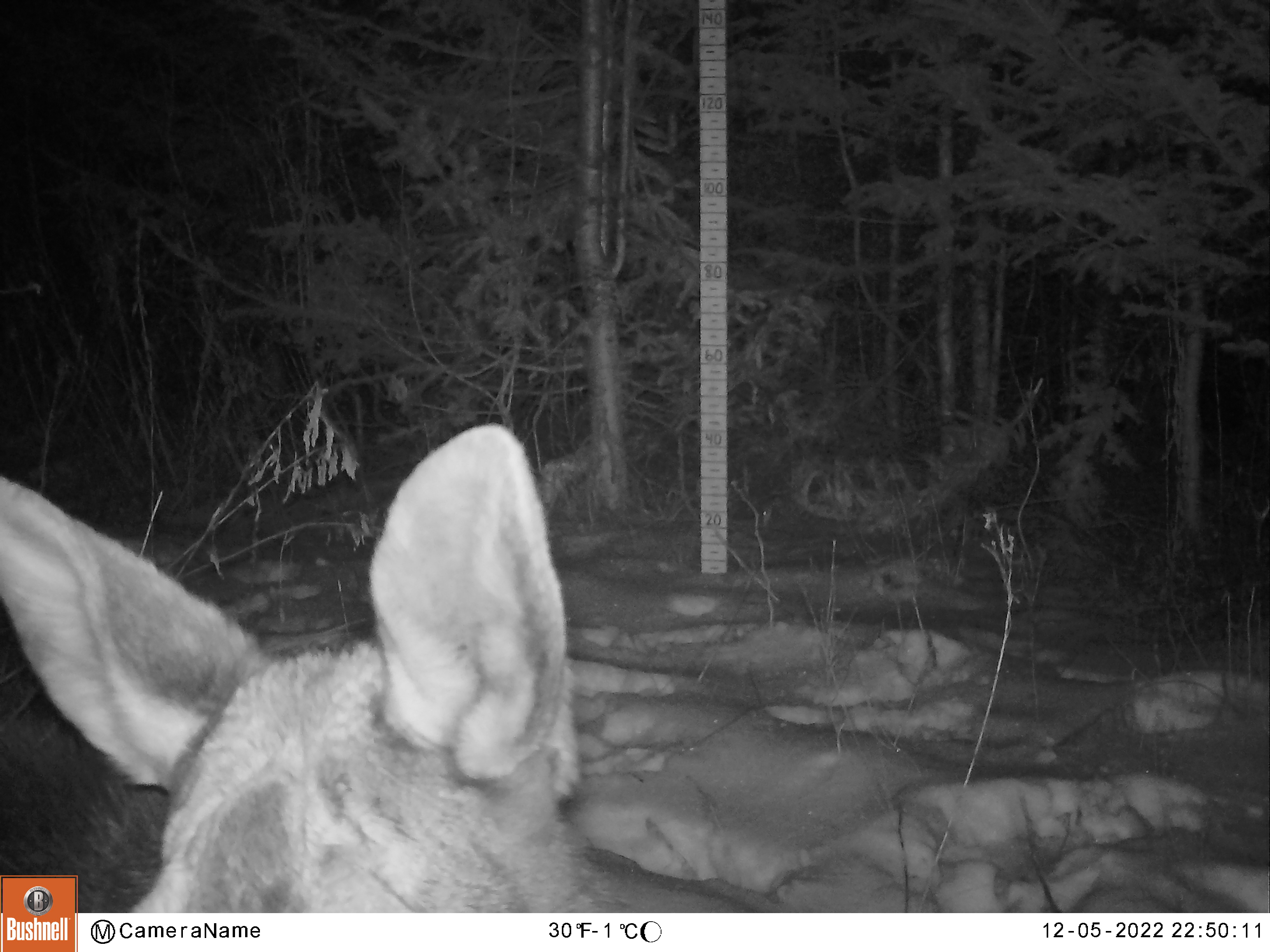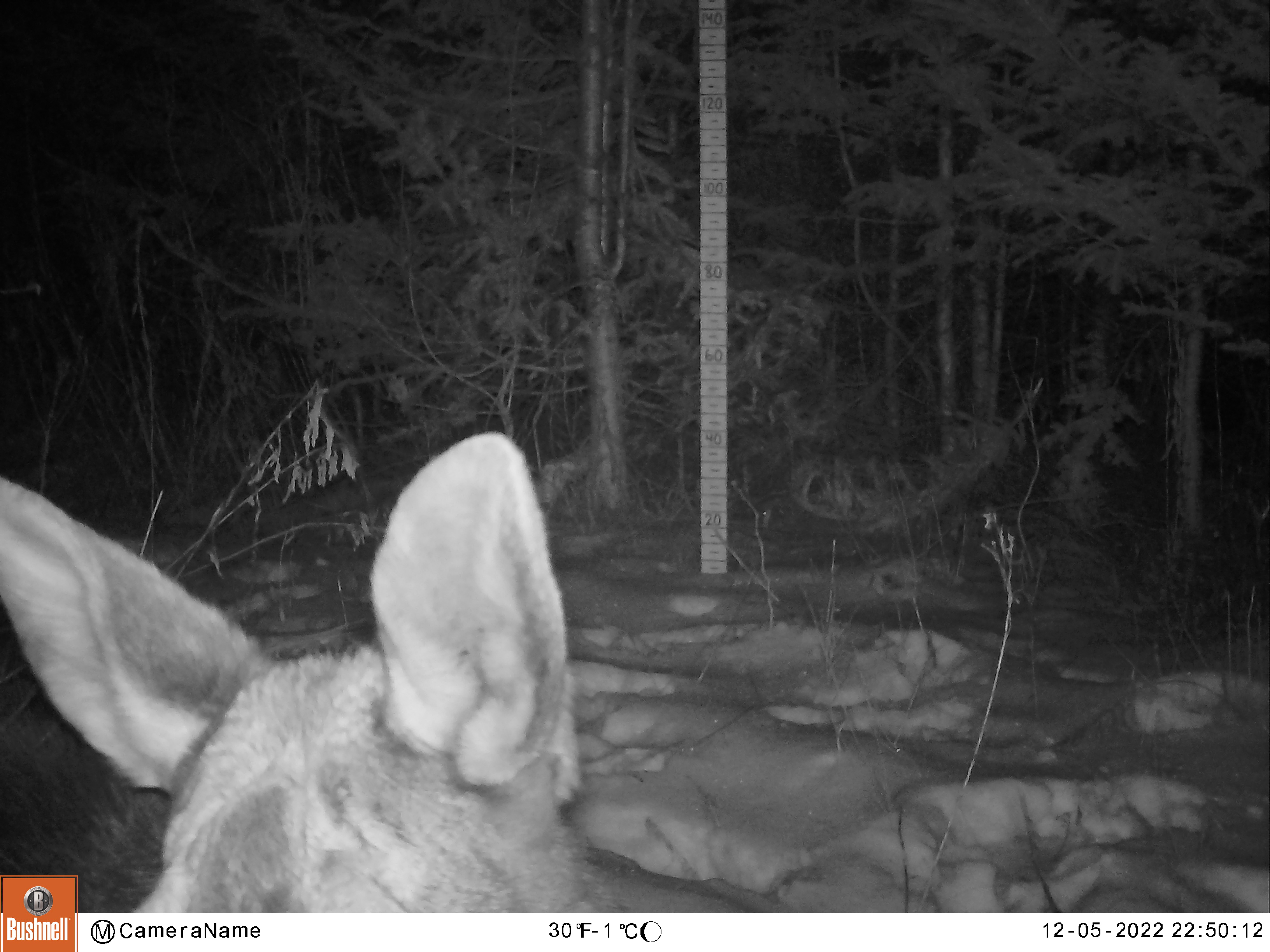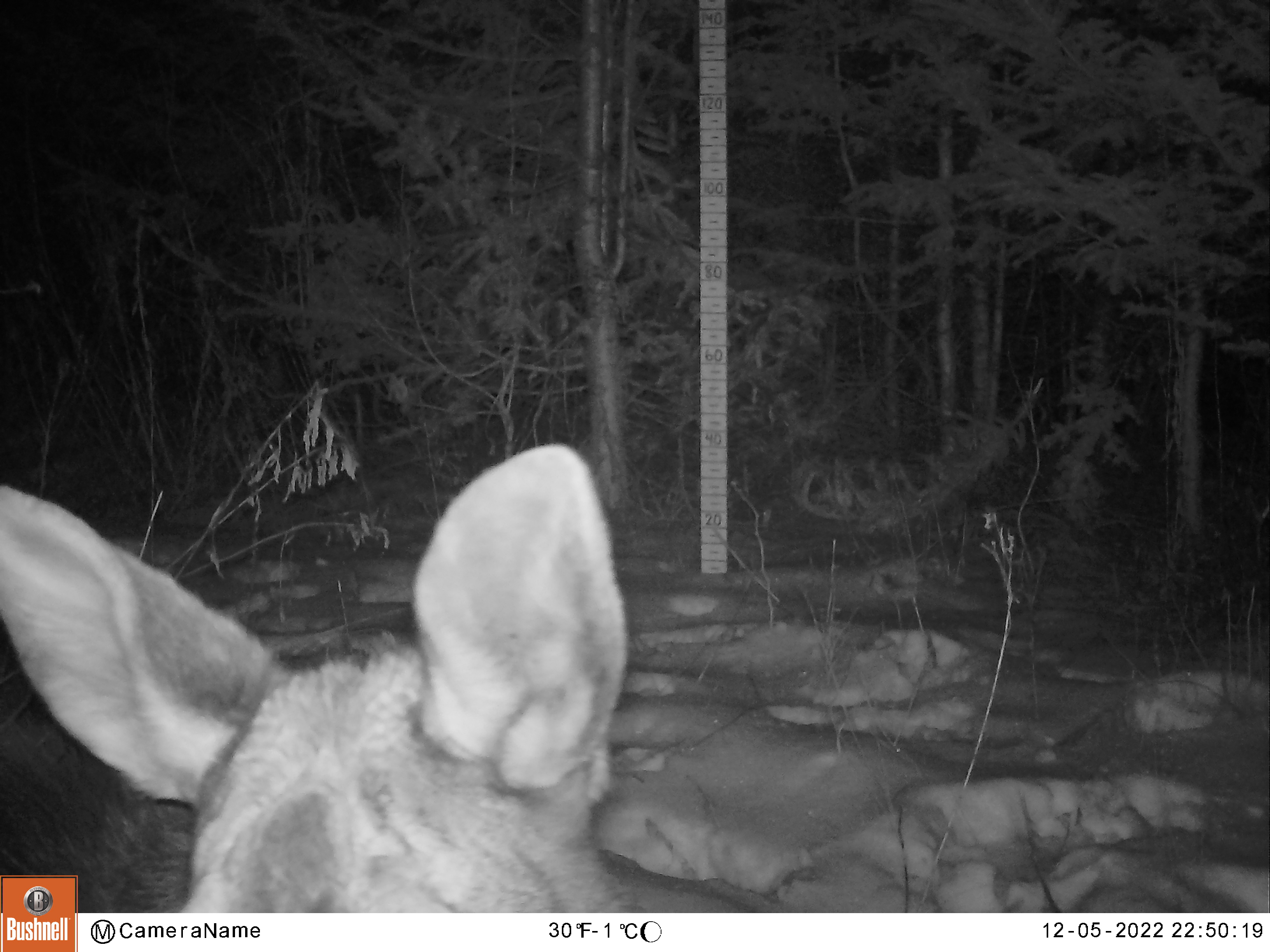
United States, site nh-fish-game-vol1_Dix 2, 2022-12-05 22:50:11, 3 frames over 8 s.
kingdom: Animalia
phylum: Chordata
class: Mammalia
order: Artiodactyla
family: Cervidae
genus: Alces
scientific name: Alces alces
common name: moose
Moose (Alces alces).